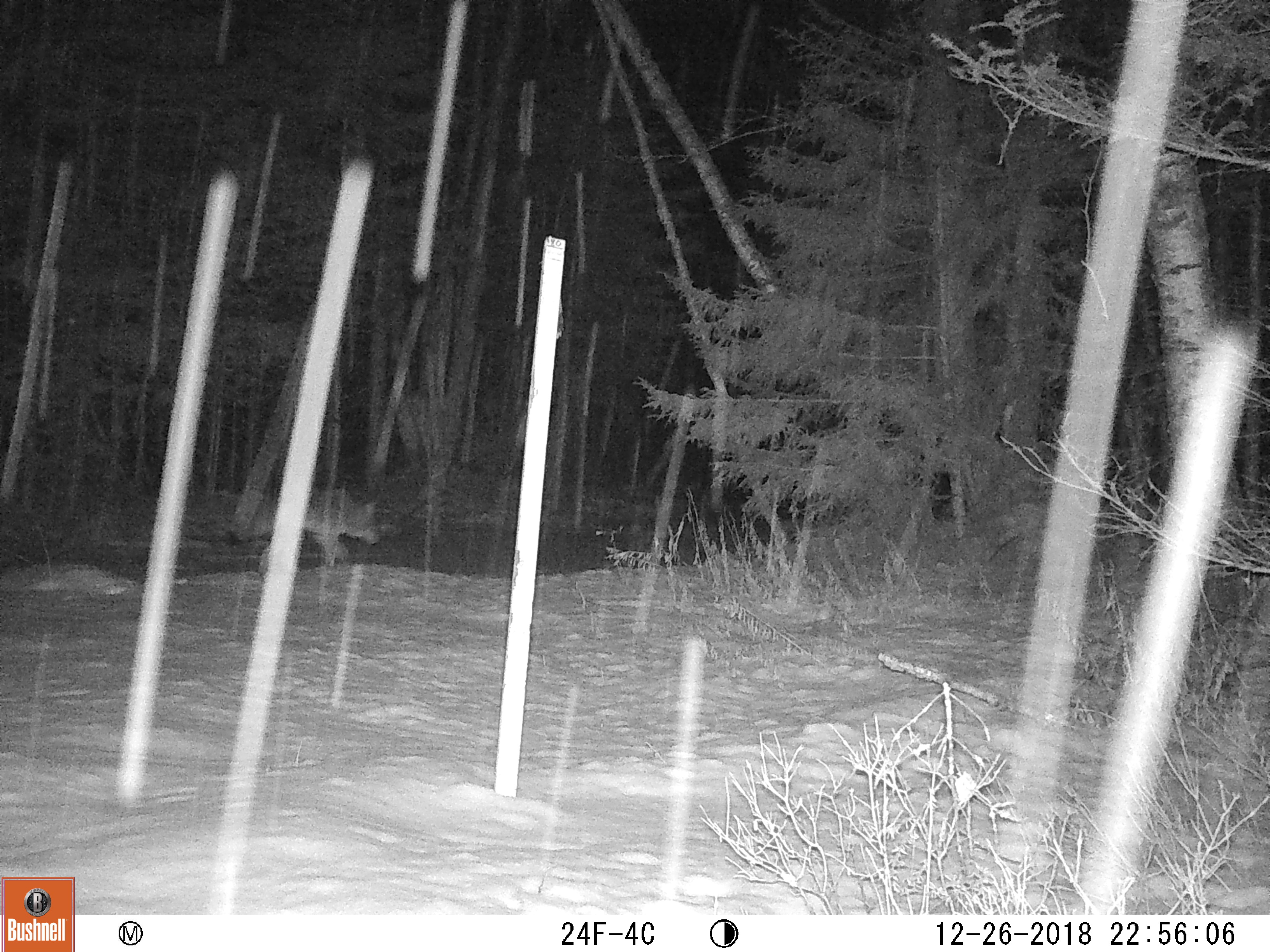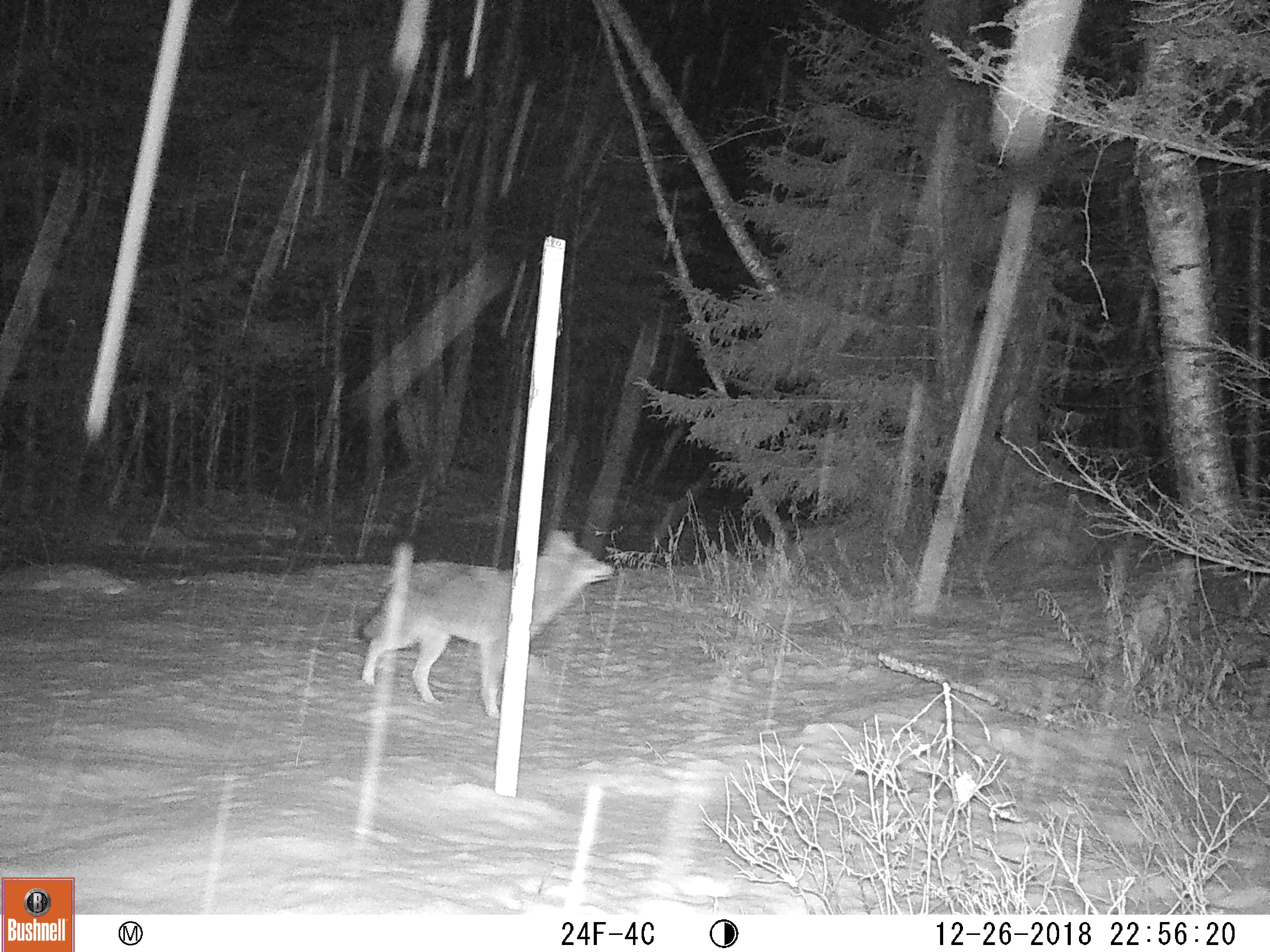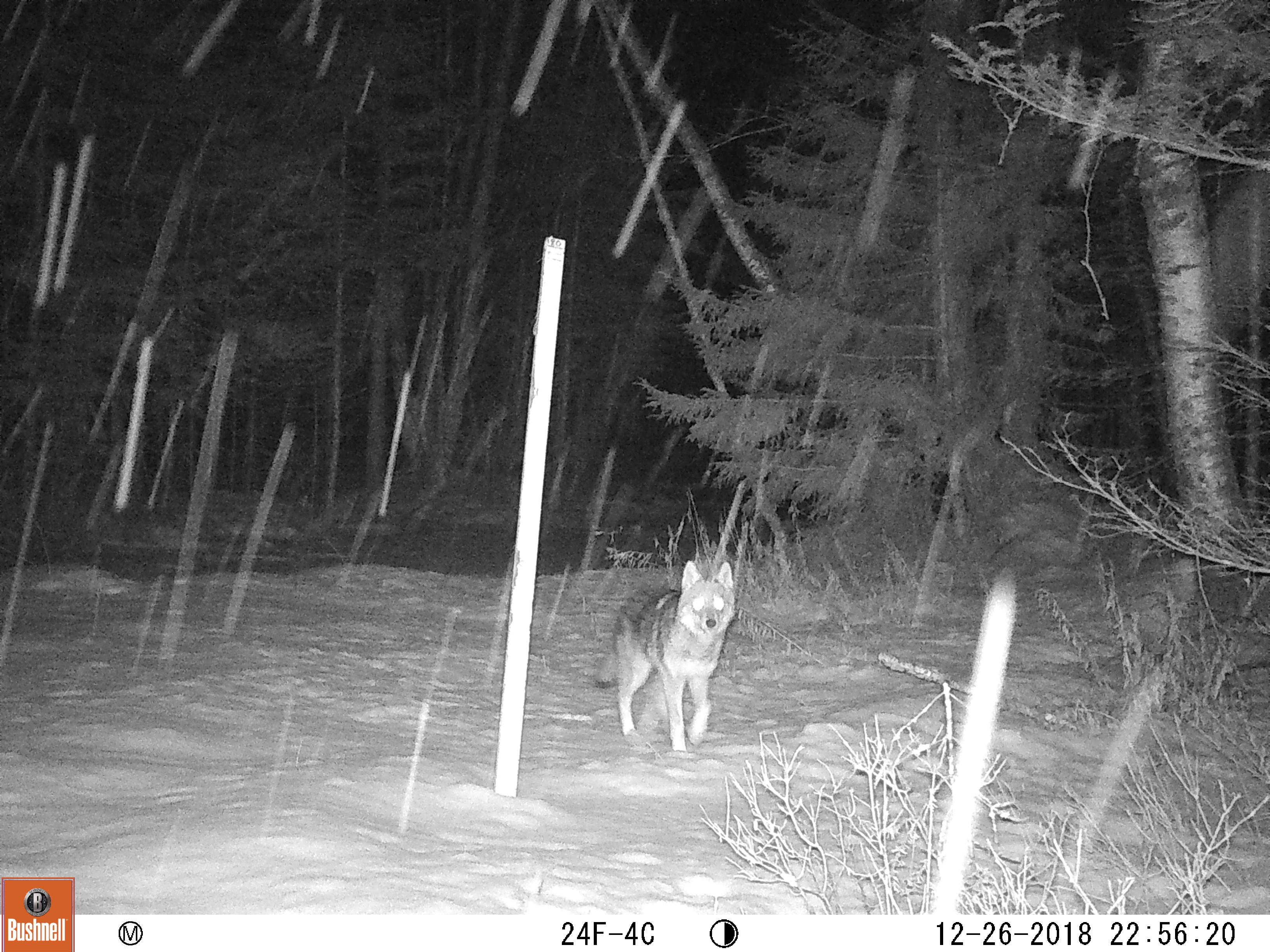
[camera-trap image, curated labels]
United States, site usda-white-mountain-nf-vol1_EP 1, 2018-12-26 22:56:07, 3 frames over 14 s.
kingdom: Animalia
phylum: Chordata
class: Mammalia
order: Carnivora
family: Canidae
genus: Canis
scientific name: Canis latrans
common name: coyote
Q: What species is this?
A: Coyote (Canis latrans).